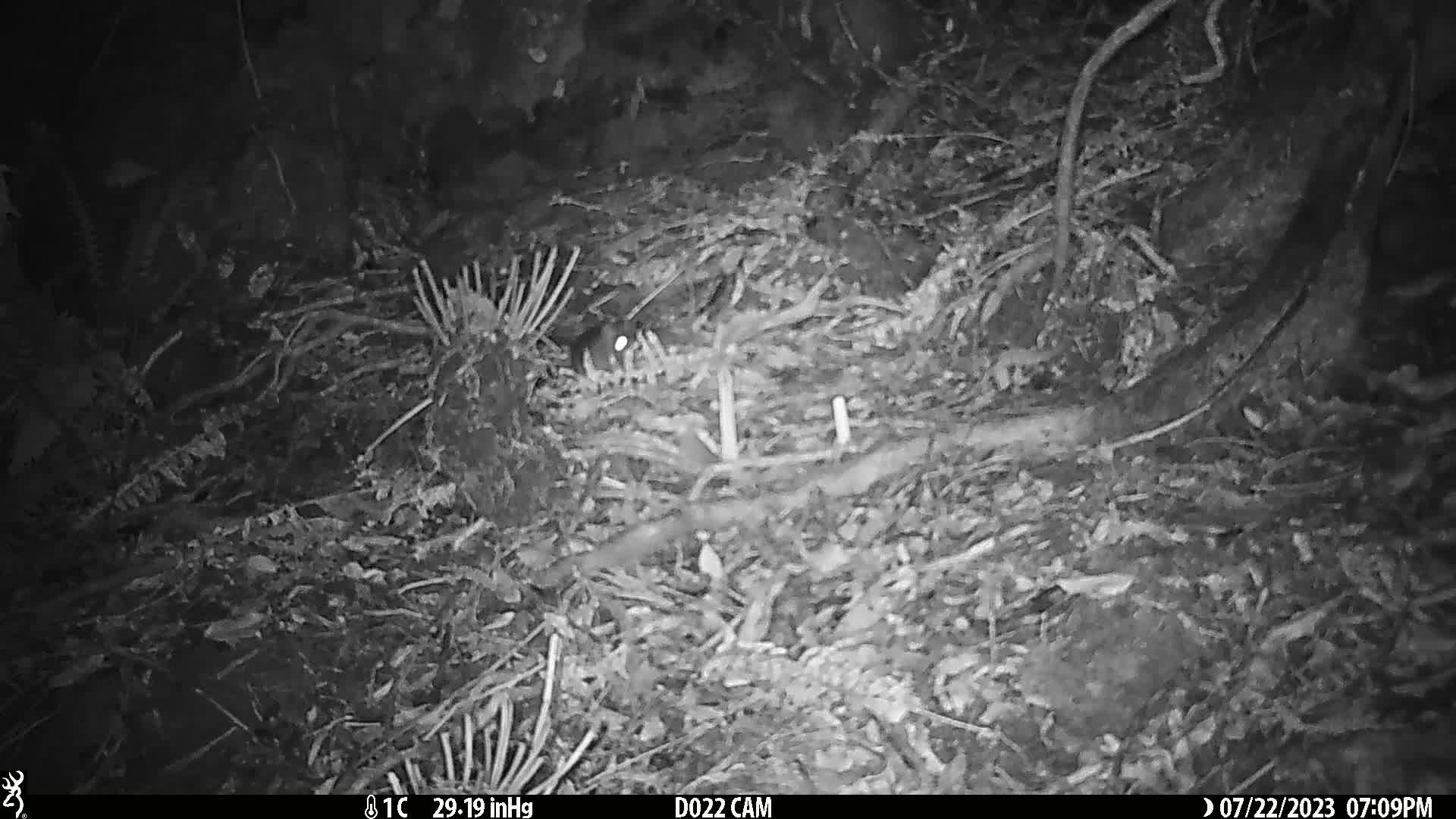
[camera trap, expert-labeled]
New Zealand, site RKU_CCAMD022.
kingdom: Animalia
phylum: Chordata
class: Mammalia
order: Rodentia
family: Muridae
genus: Rattus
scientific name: Rattus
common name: rat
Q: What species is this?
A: Rat (Rattus).